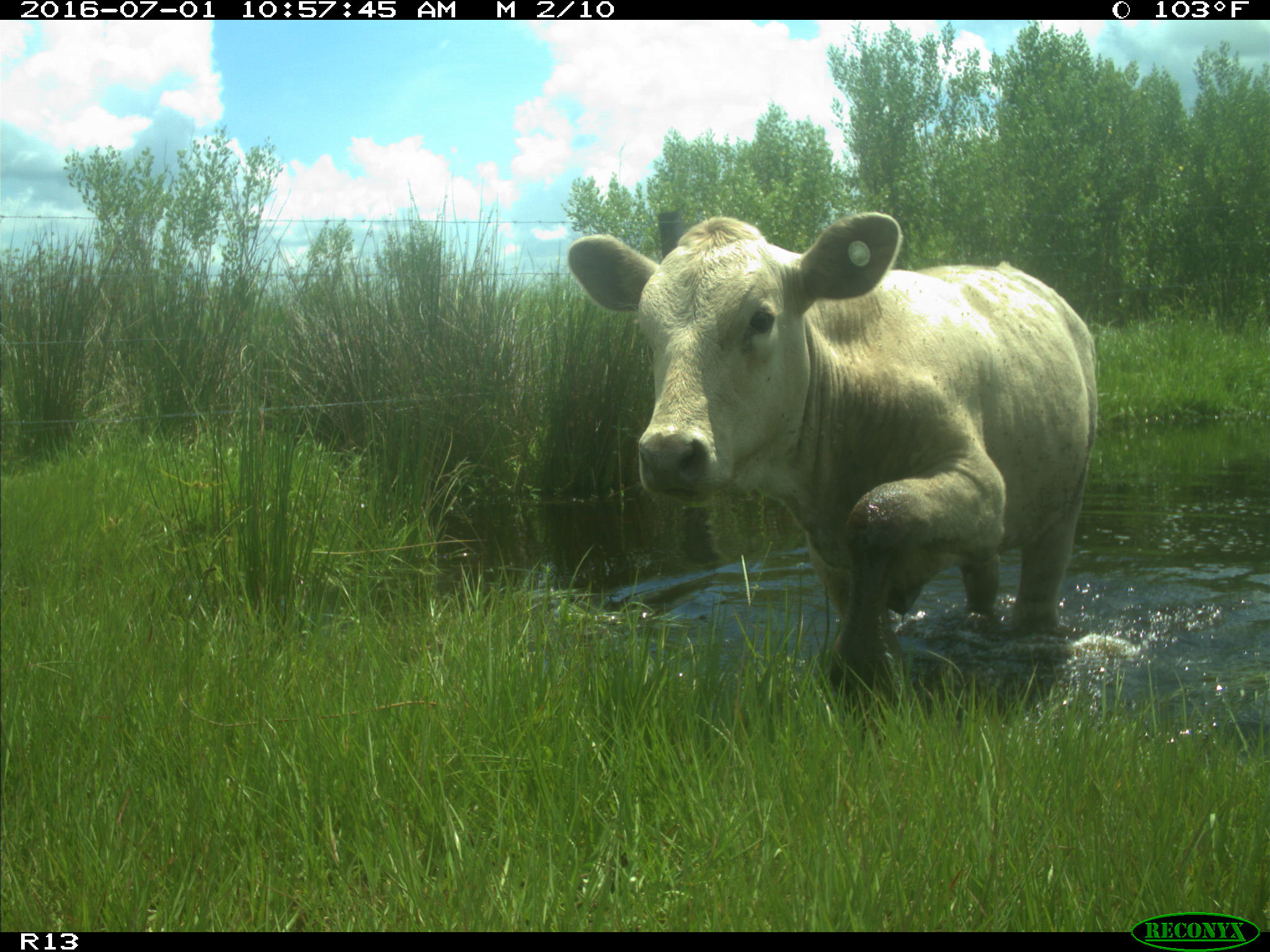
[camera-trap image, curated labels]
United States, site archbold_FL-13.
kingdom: Animalia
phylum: Chordata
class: Mammalia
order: Artiodactyla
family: Bovidae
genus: Bos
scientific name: Bos taurus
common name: domestic cow